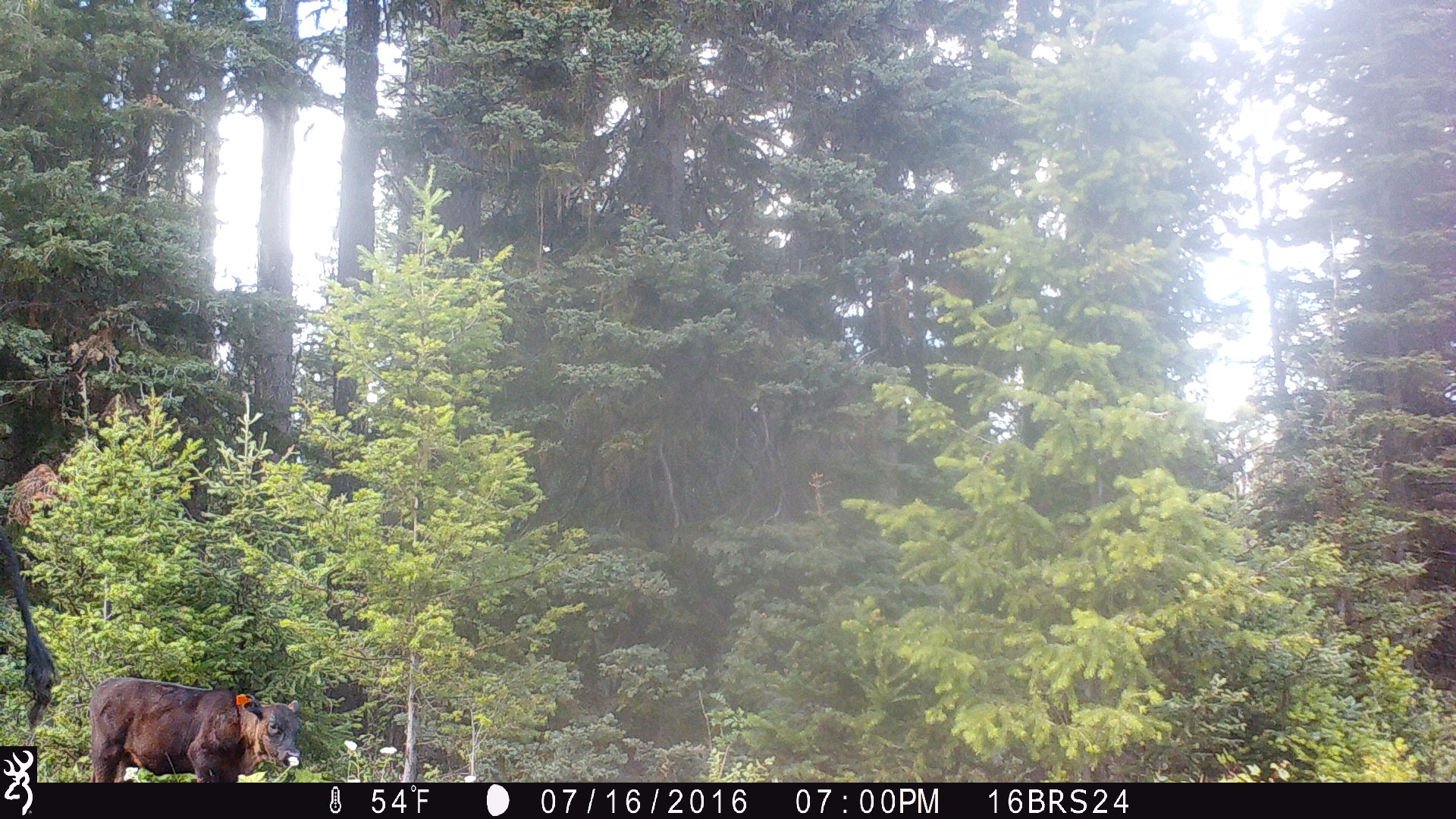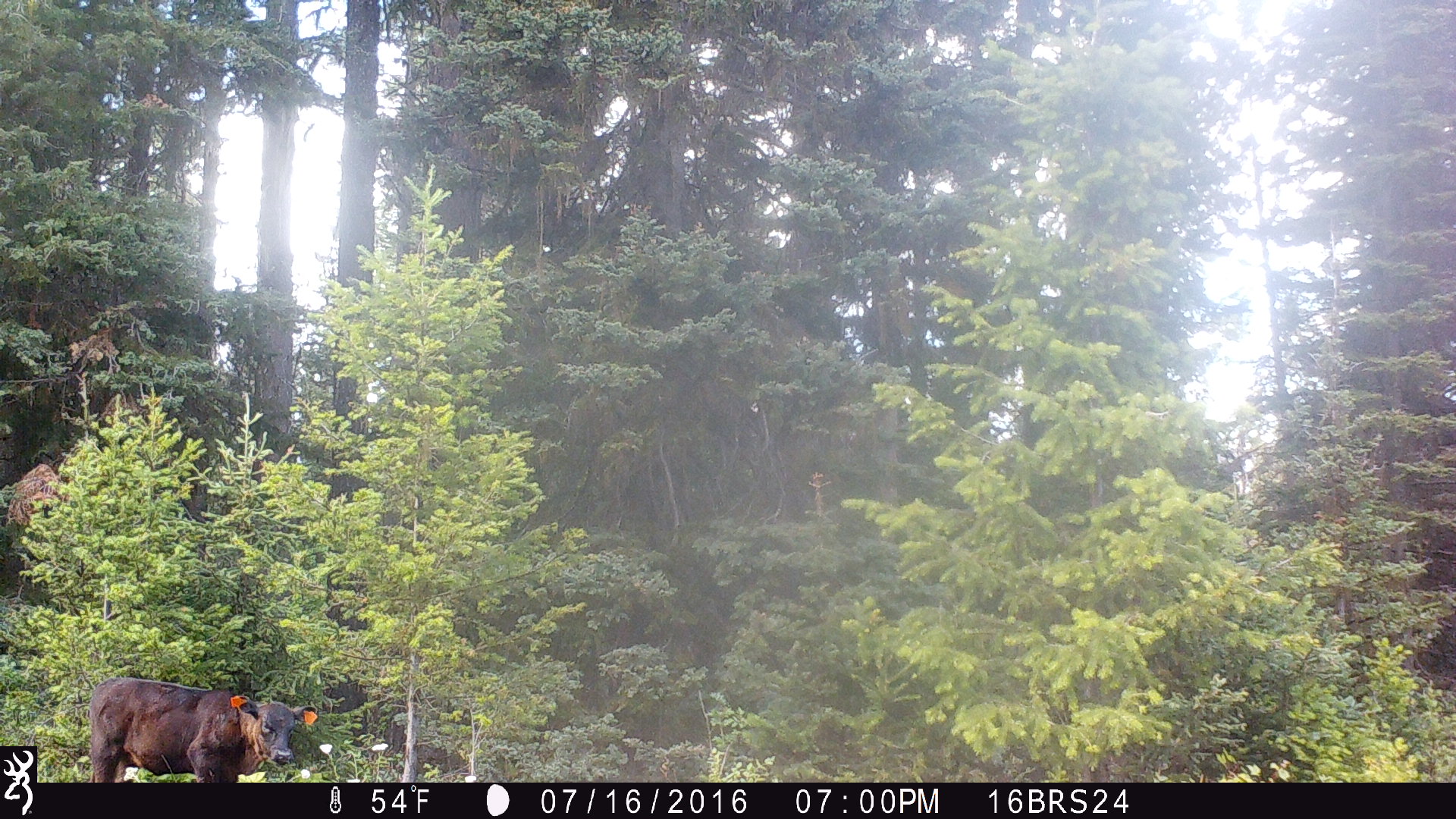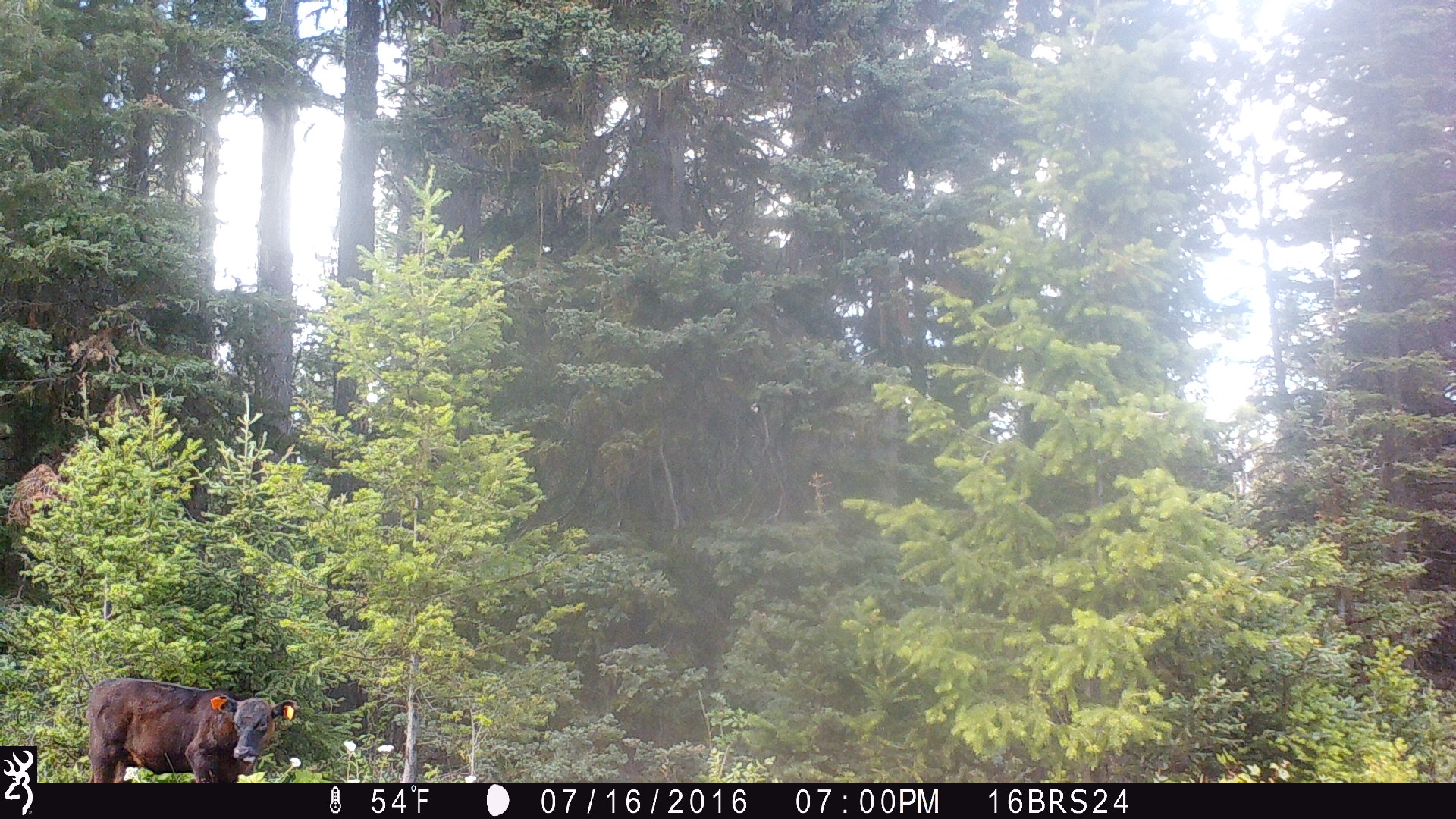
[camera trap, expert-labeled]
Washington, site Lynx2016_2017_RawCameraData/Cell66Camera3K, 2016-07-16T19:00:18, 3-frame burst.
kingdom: Animalia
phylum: Chordata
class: Mammalia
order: Artiodactyla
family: Bovidae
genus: Bos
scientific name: Bos taurus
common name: domestic cattle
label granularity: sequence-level